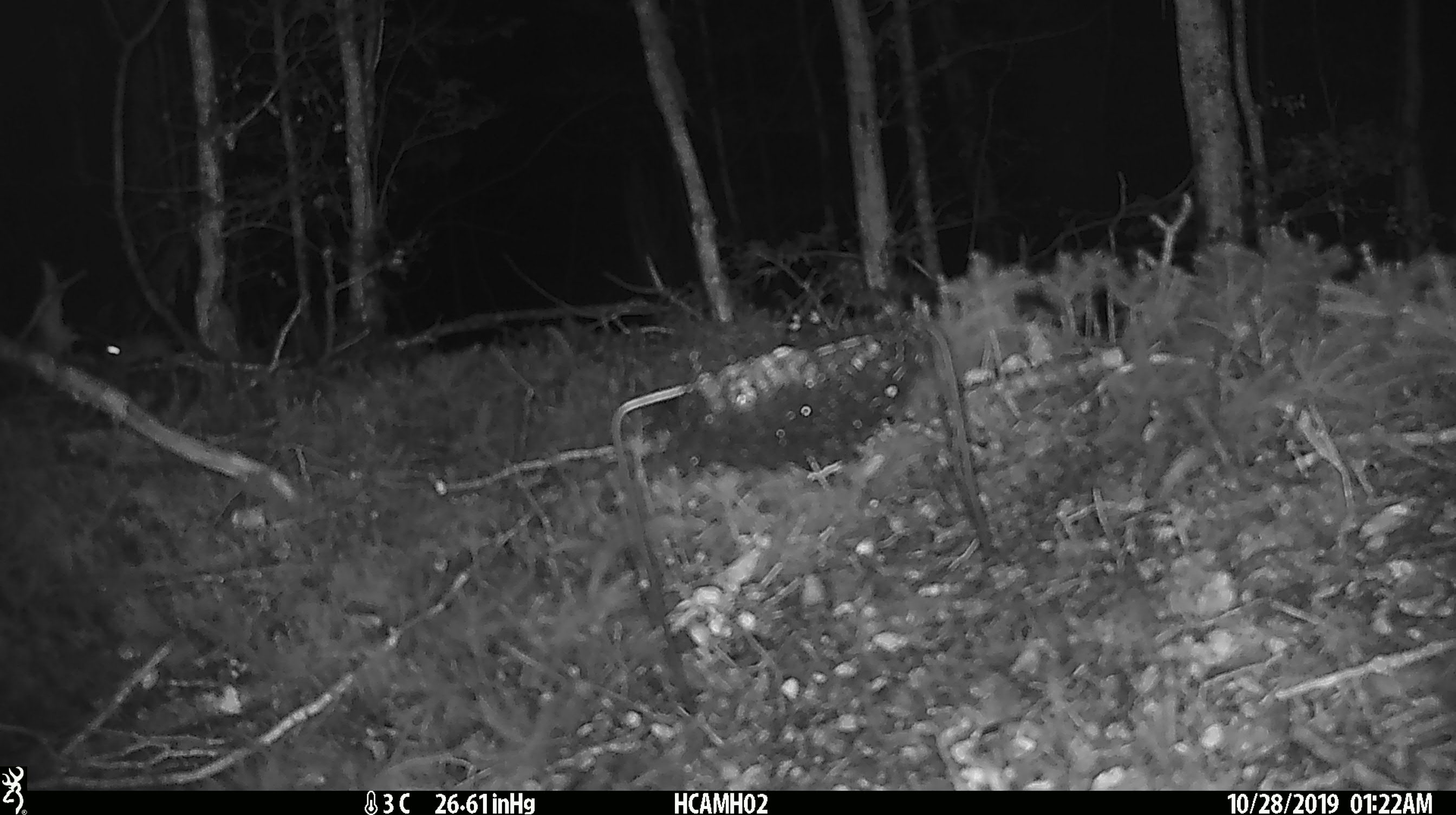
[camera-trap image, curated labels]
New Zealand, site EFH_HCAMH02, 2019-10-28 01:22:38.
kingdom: Animalia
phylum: Chordata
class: Mammalia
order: Rodentia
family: Muridae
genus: Mus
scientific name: Mus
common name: mouse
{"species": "mouse (Mus)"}